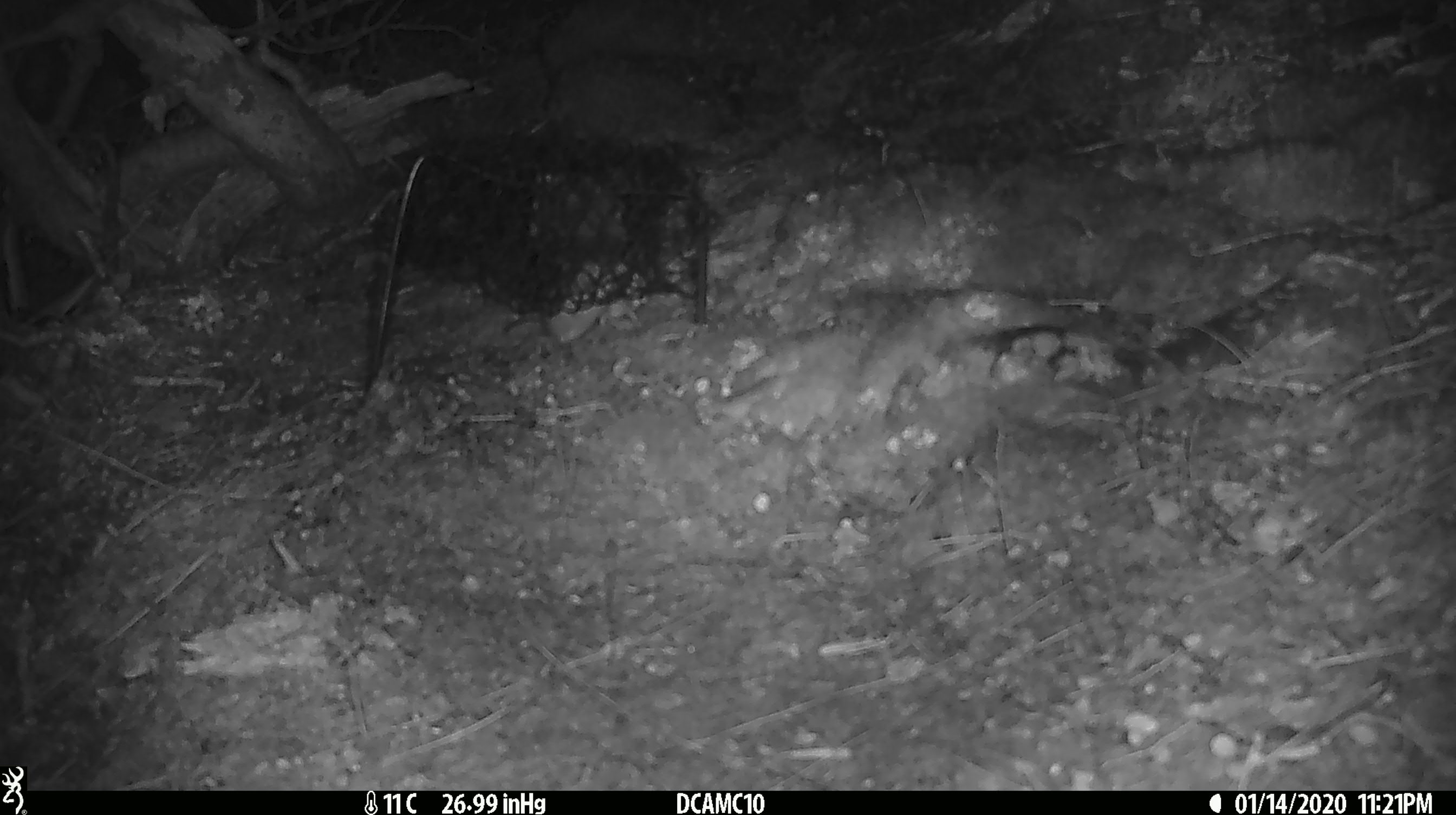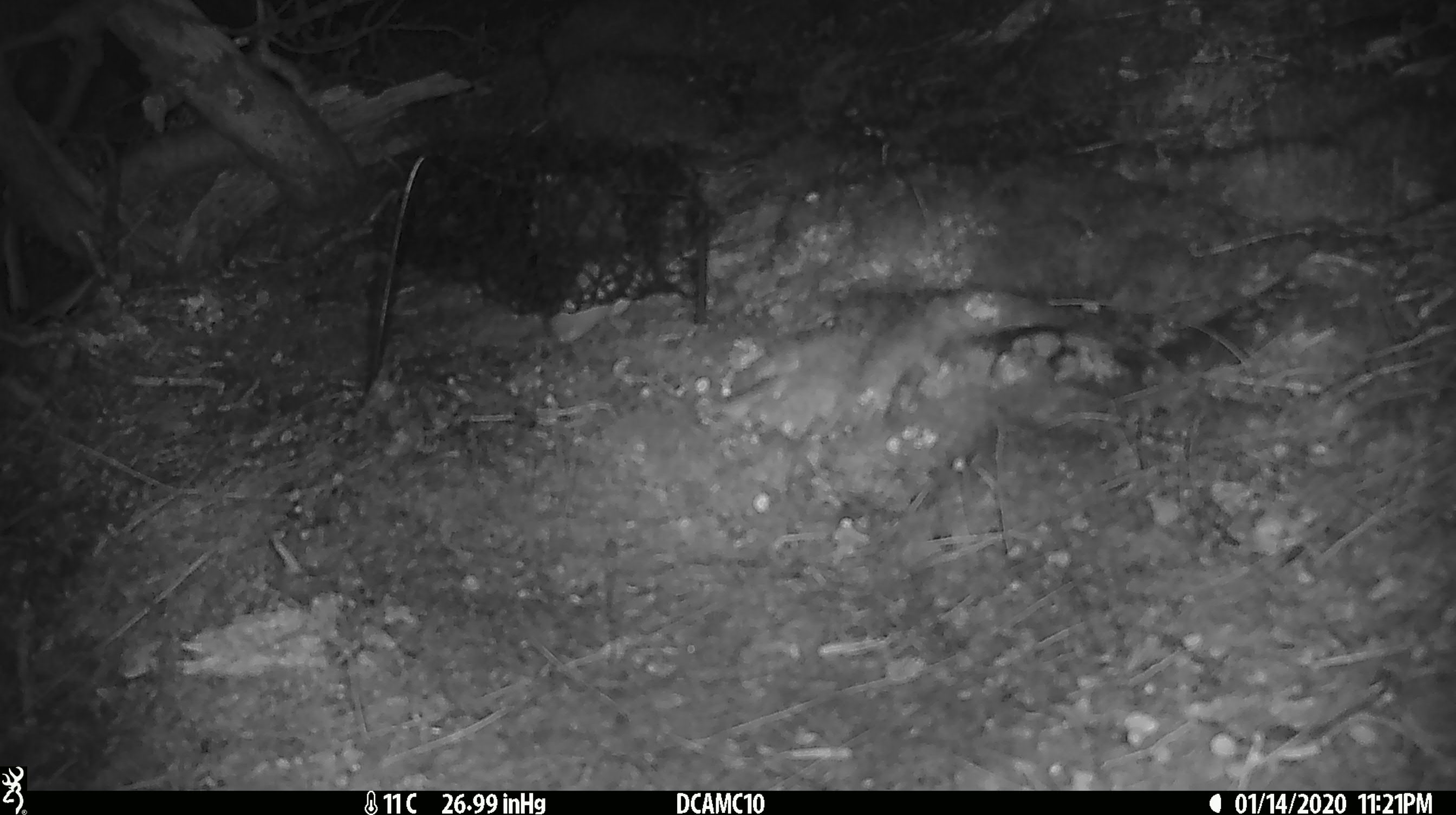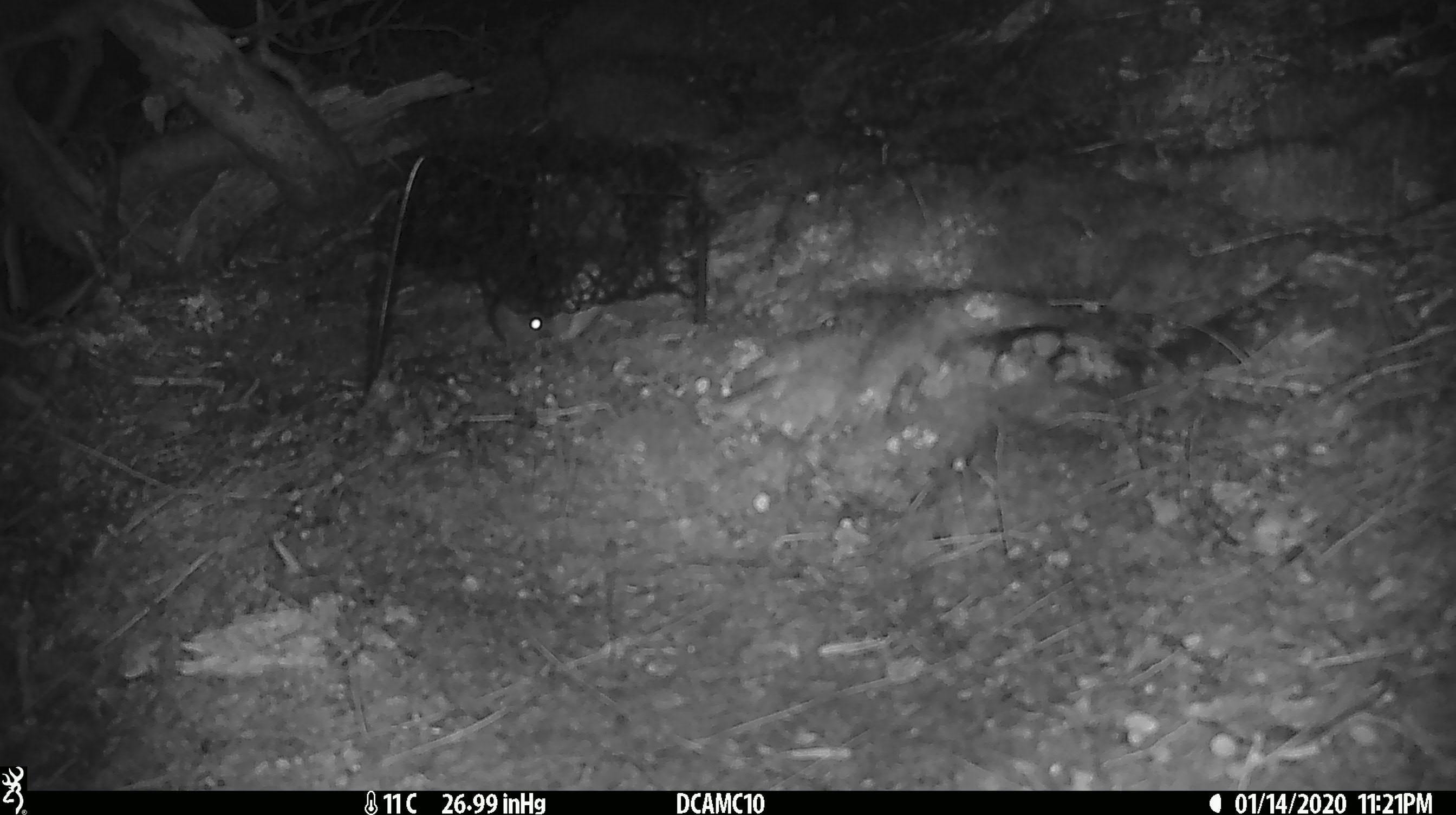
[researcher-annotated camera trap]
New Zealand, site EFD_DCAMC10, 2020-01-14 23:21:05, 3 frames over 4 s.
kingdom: Animalia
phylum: Chordata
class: Mammalia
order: Rodentia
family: Muridae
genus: Mus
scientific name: Mus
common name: mouse